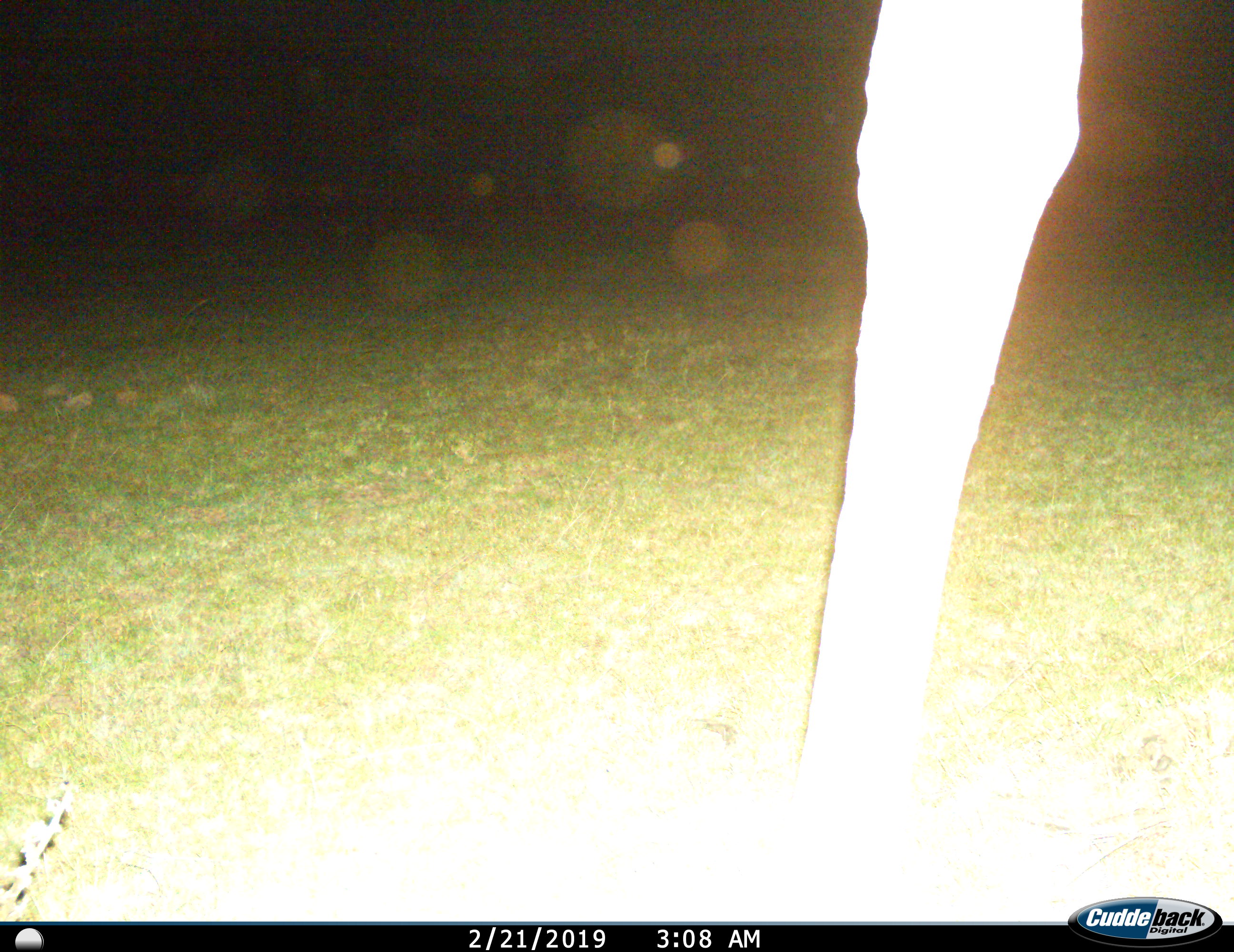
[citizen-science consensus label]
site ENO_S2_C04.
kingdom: Animalia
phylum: Chordata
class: Mammalia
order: Artiodactyla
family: Giraffidae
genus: Giraffa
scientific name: Giraffa camelopardalis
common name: giraffe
Giraffe (Giraffa camelopardalis), count 1. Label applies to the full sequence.